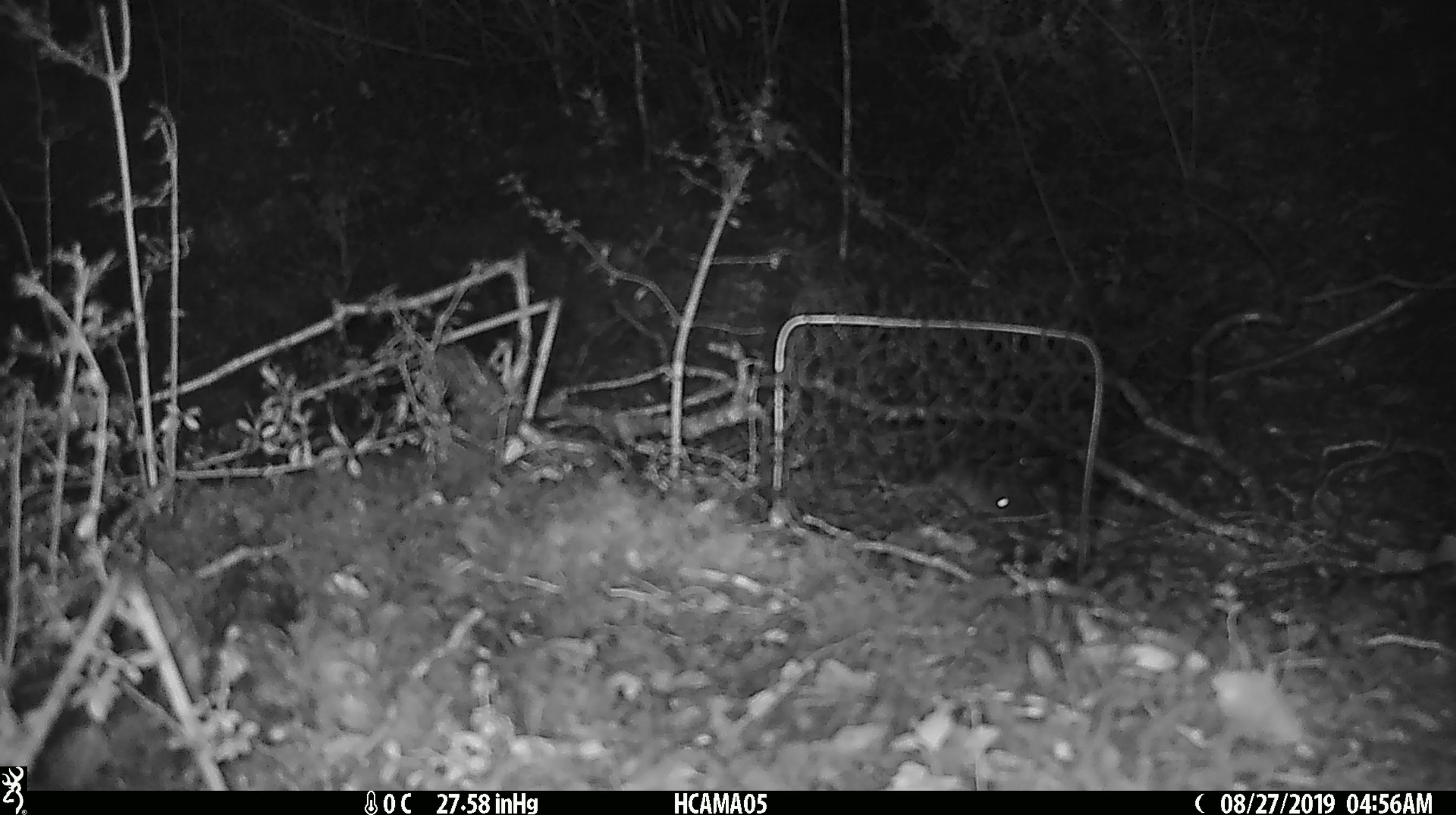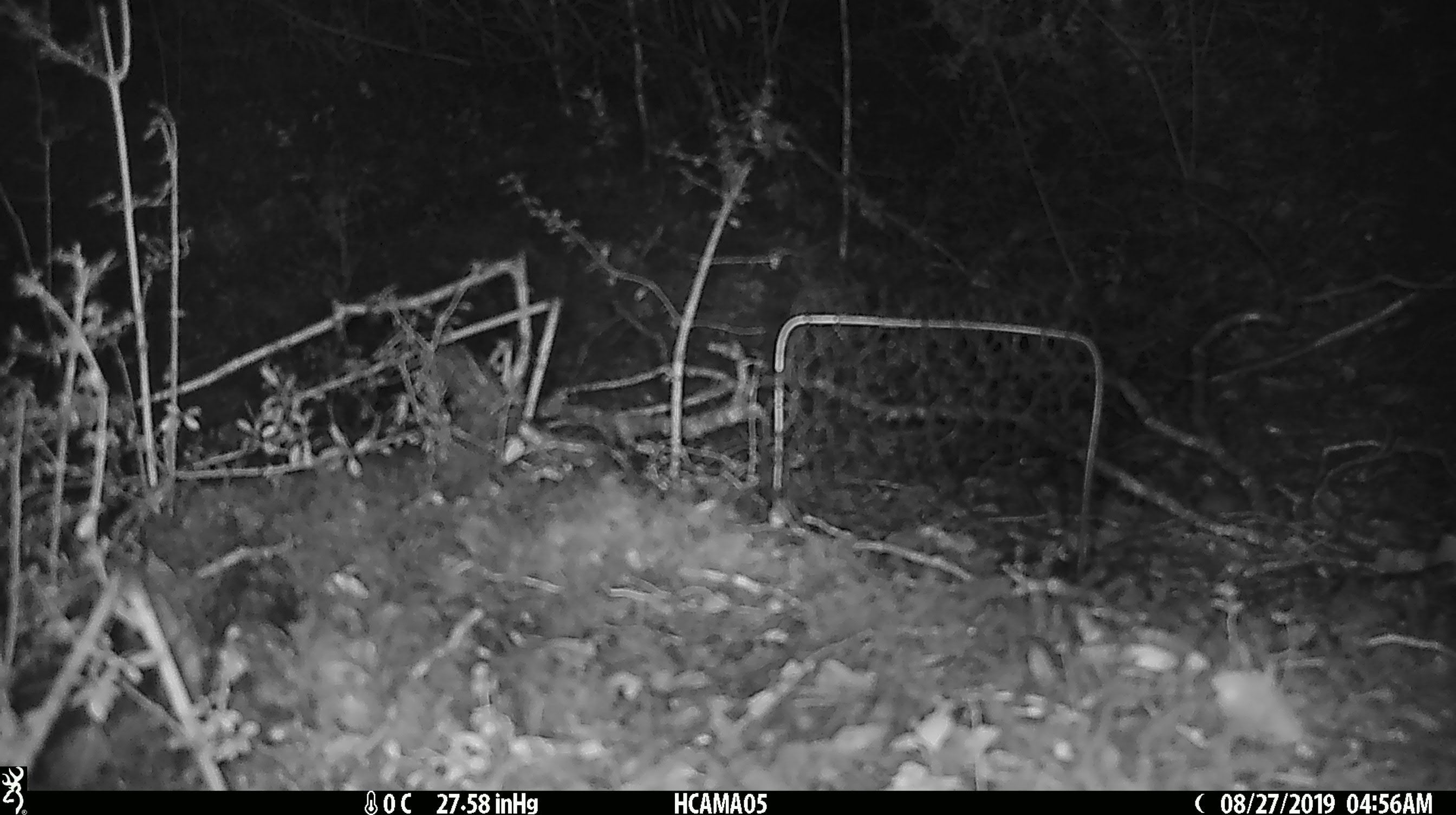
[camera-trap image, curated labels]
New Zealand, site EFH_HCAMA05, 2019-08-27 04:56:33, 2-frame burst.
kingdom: Animalia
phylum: Chordata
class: Mammalia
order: Rodentia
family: Muridae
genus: Mus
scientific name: Mus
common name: mouse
Mouse (Mus).